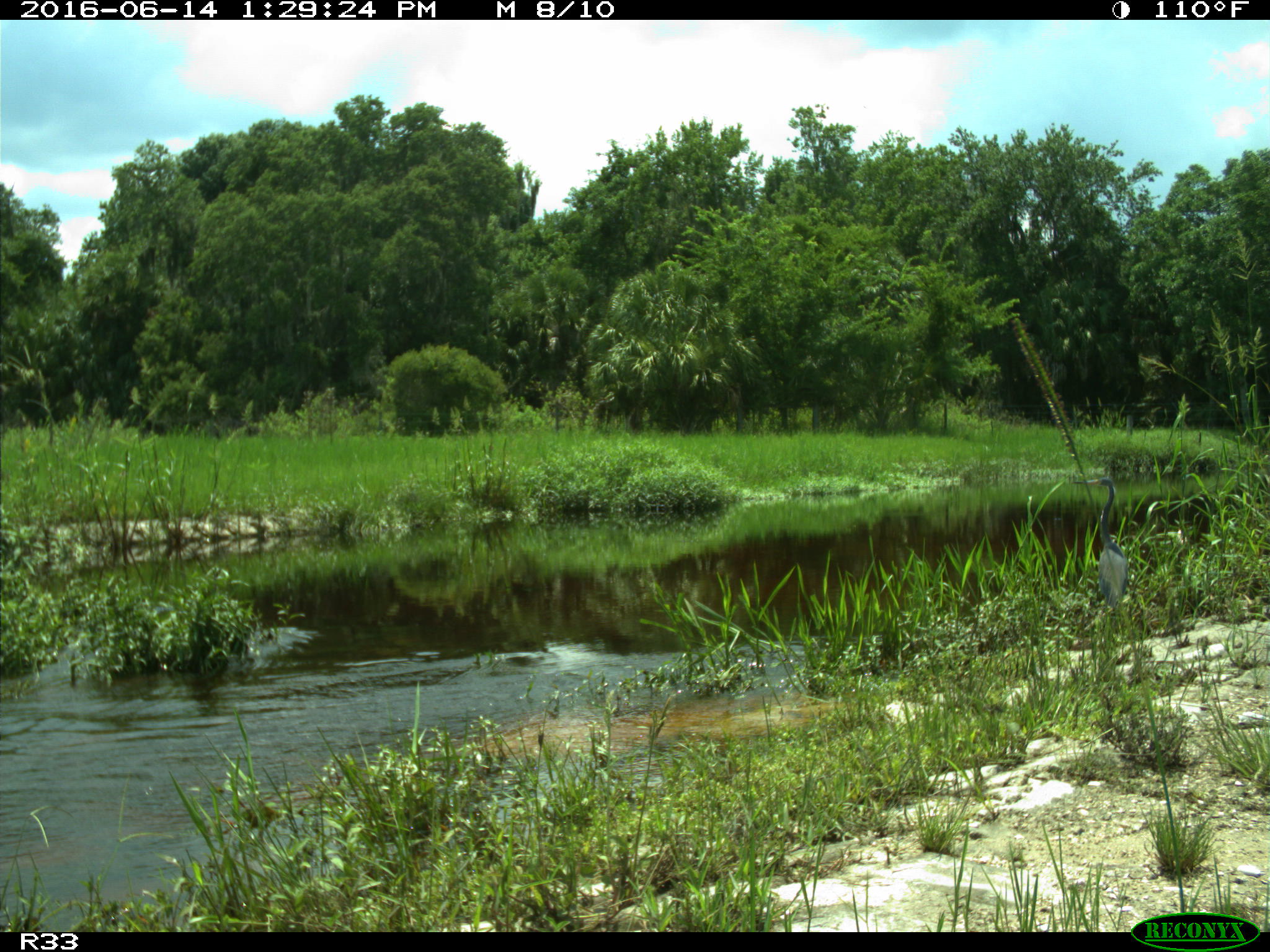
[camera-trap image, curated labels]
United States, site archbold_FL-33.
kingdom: Animalia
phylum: Chordata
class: Aves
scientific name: Aves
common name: birds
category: unidentified bird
Unidentified bird (birds) (Aves).